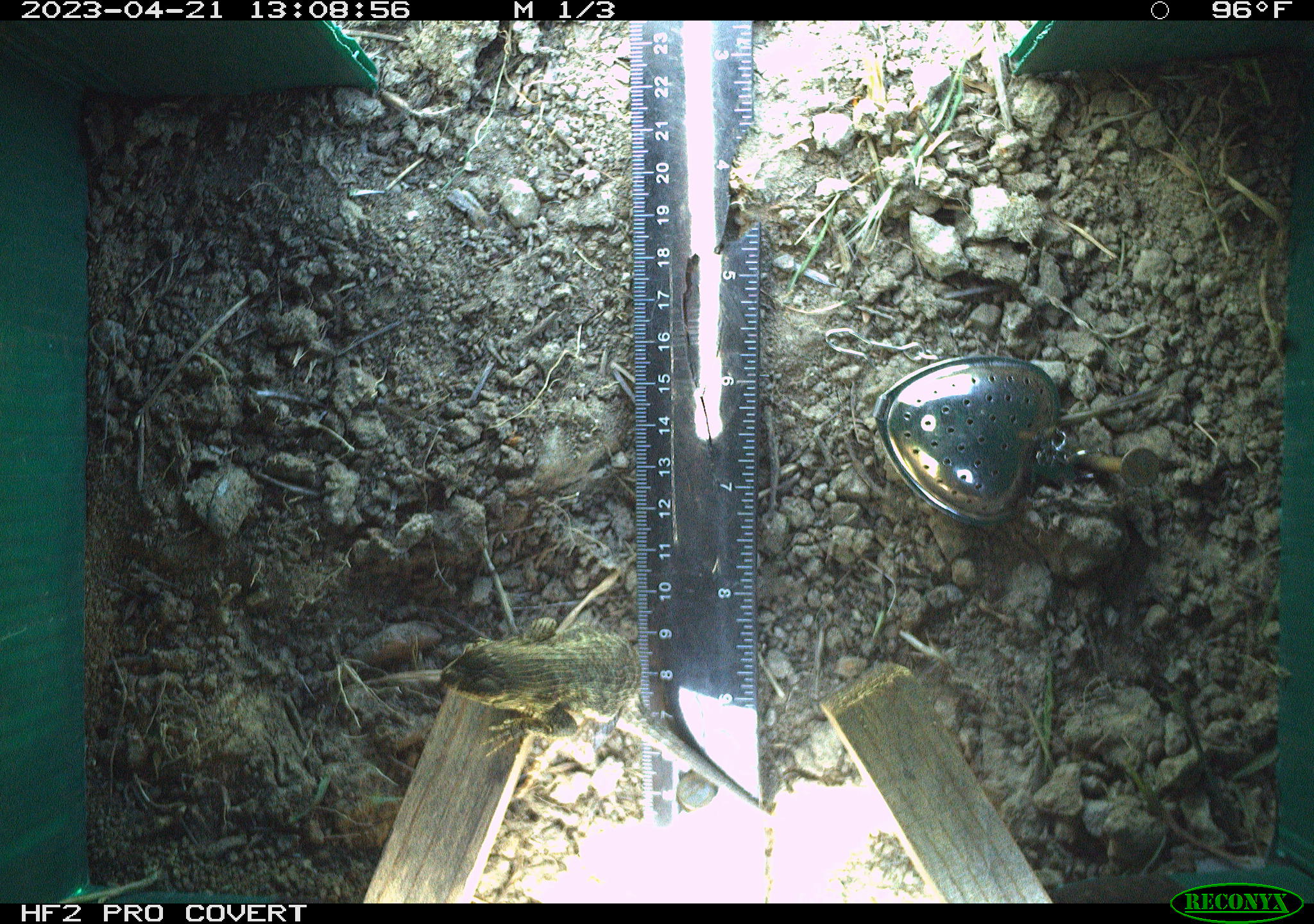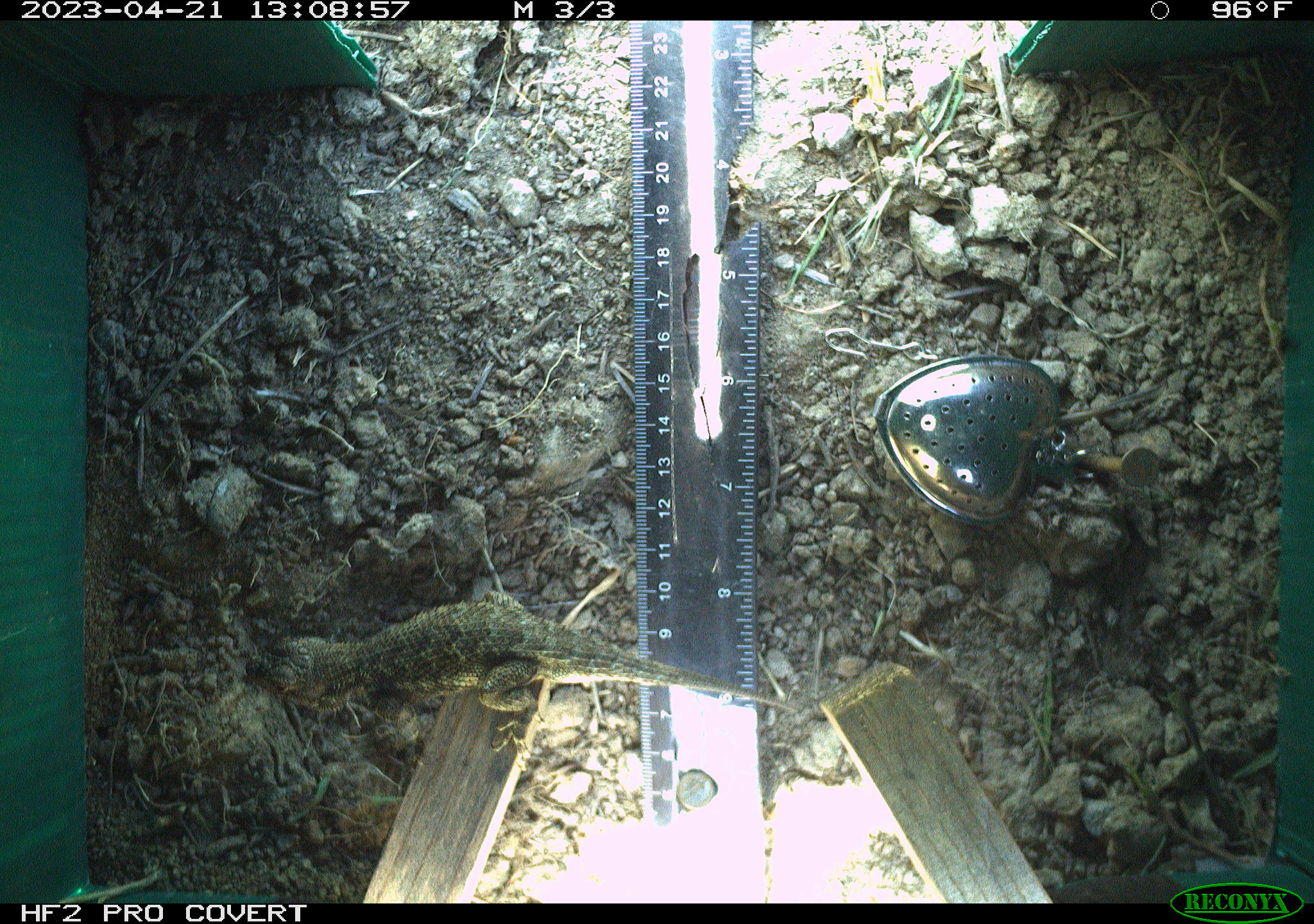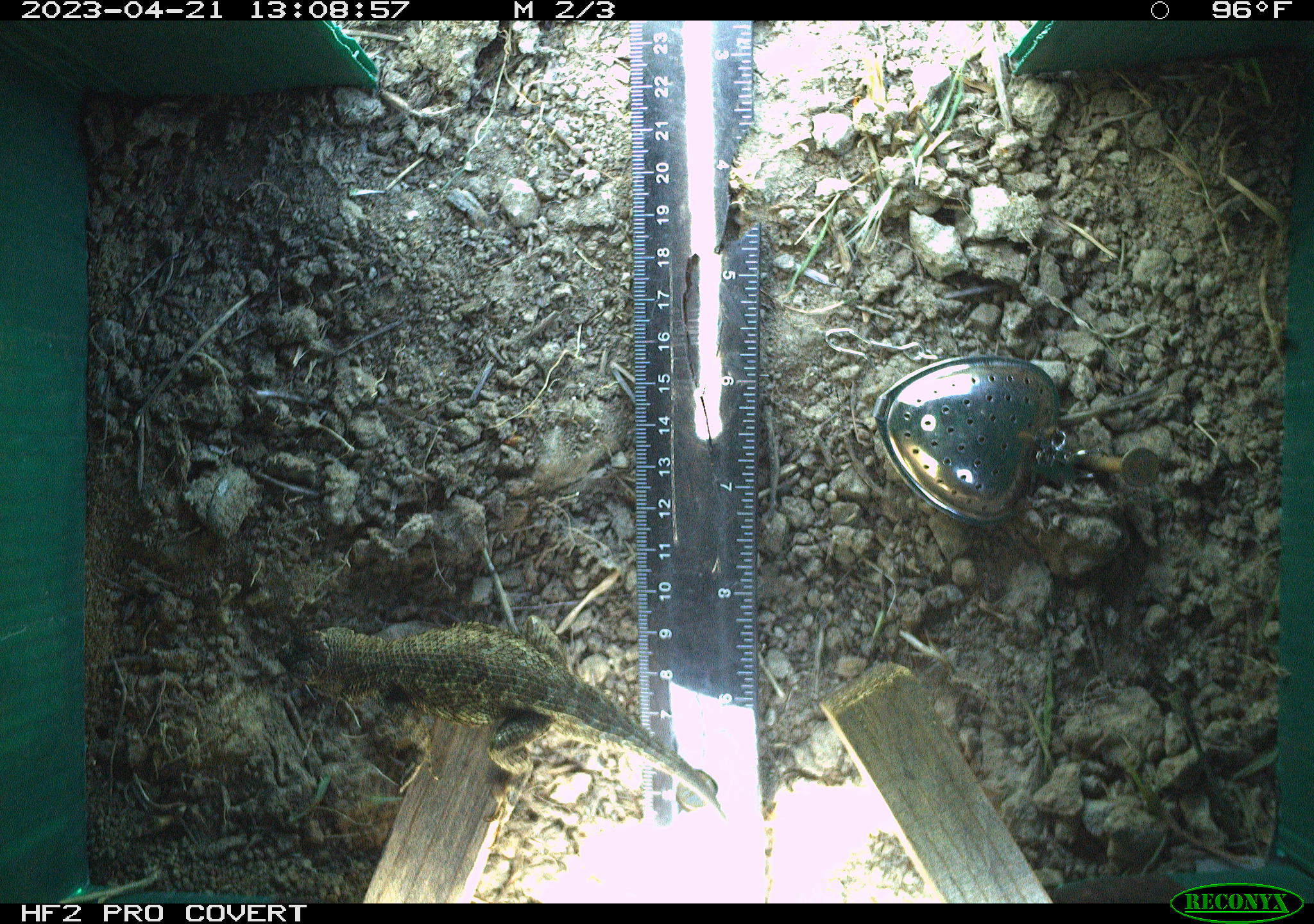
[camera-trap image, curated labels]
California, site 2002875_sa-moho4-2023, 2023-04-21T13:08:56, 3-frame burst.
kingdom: Animalia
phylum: Chordata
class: Reptilia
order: Squamata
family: Phrynosomatidae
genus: Sceloporus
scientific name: Sceloporus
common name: spiny lizards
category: sceloporus species